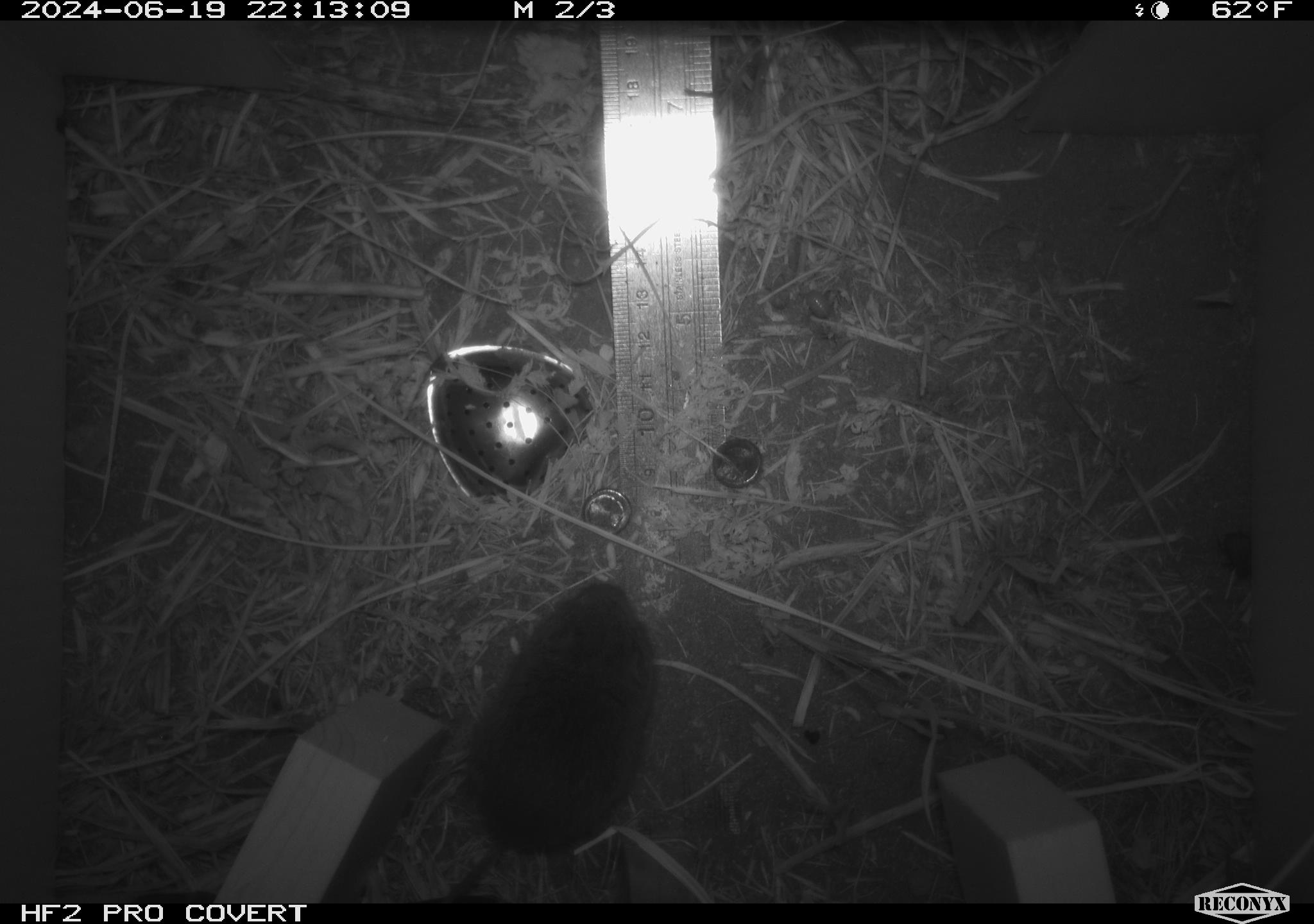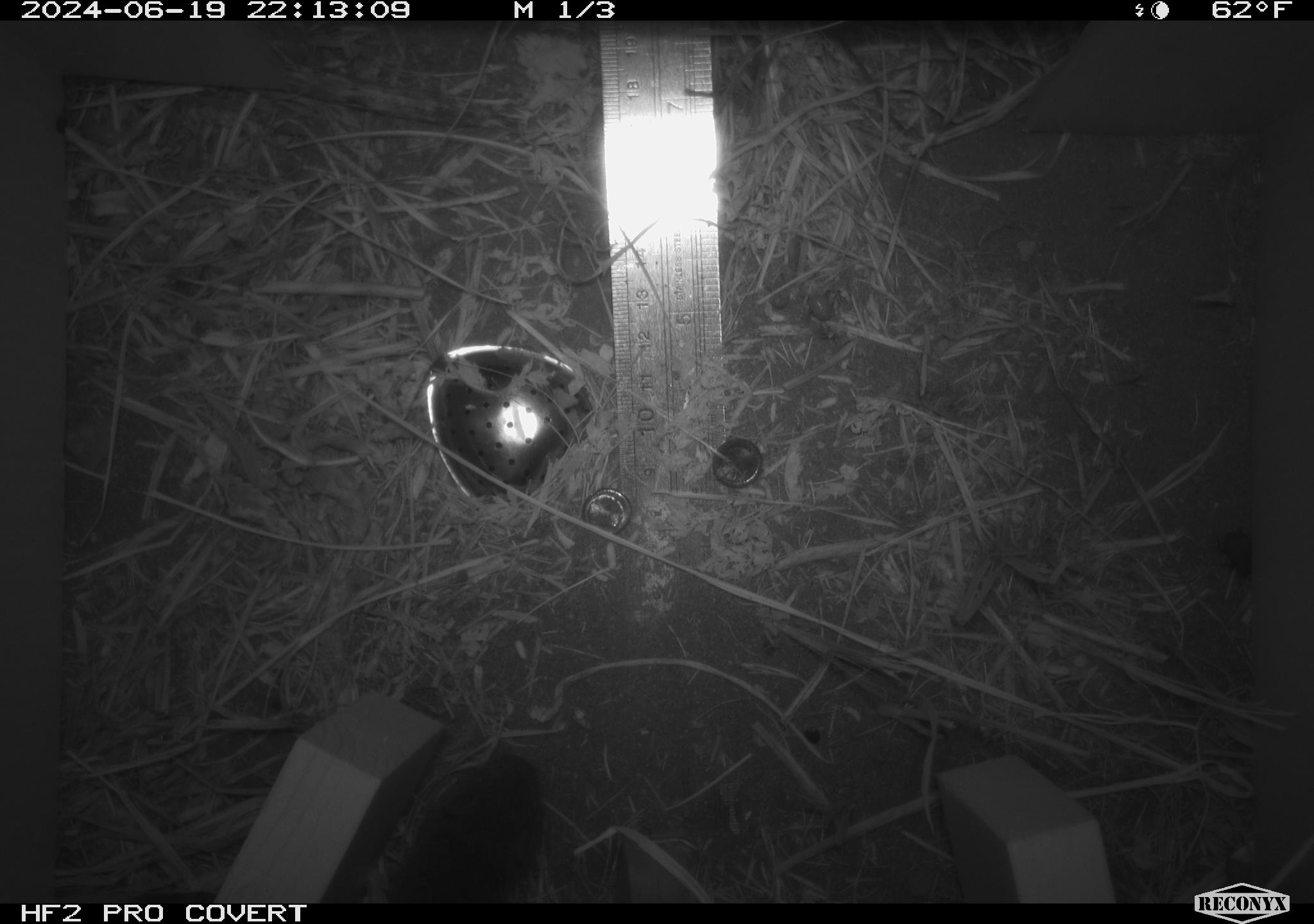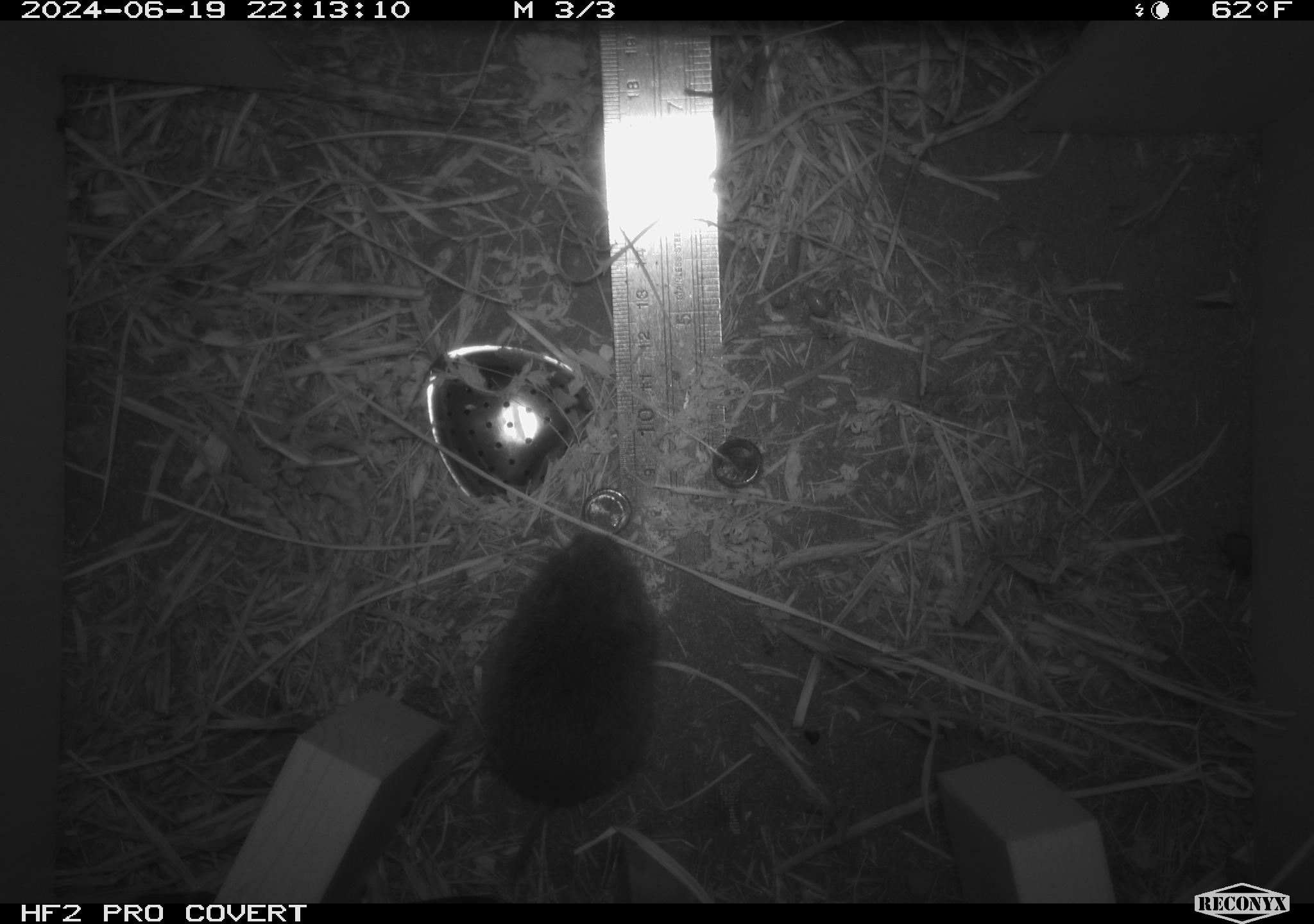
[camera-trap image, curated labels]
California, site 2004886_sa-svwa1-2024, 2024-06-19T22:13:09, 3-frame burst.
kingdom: Animalia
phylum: Chordata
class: Mammalia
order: Rodentia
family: Cricetidae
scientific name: Arvicolinae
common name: voles, lemmings, and muskrats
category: arvicolinae subfamily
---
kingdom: Animalia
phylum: Arthropoda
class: Insecta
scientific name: Insecta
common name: insect